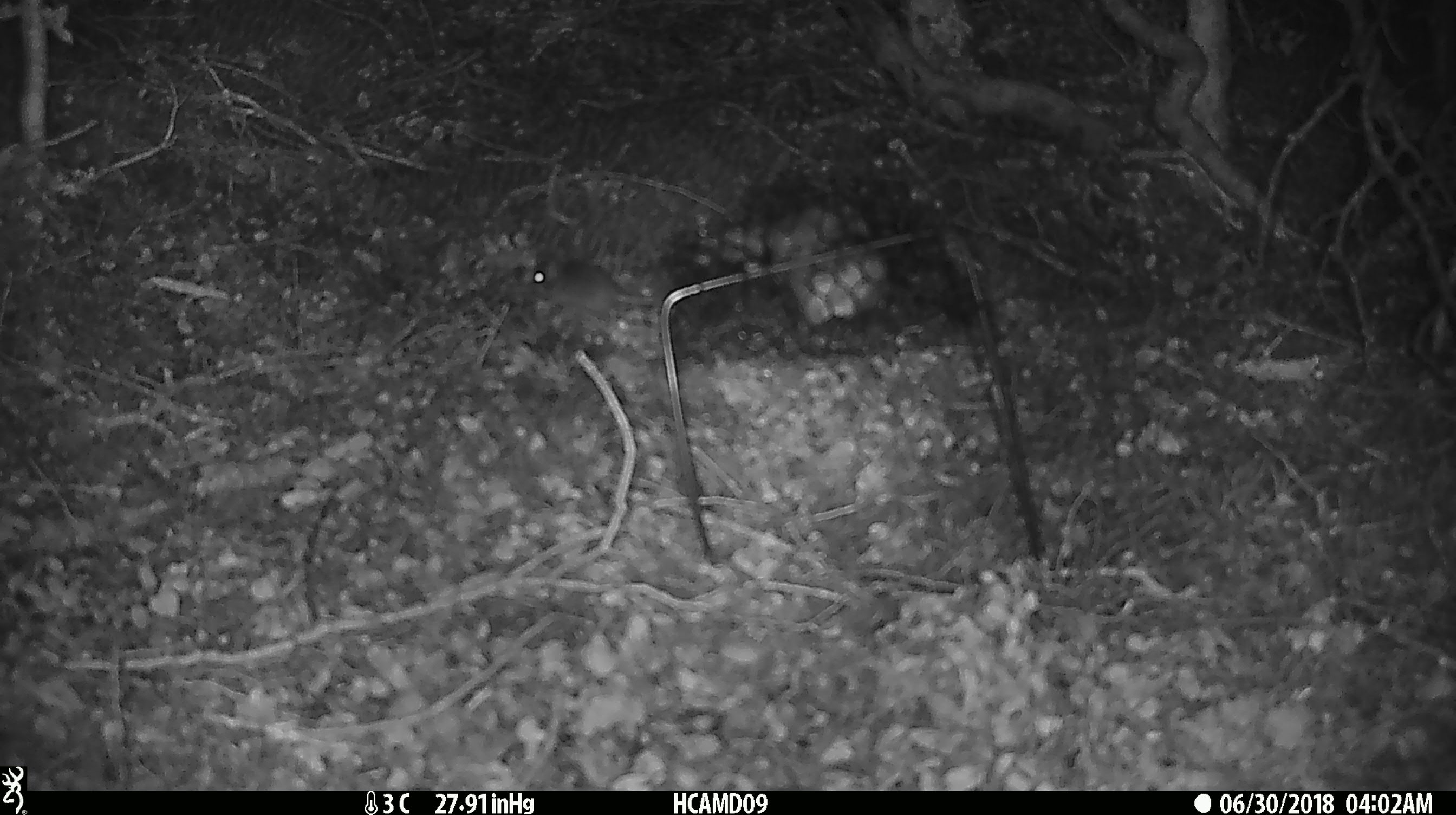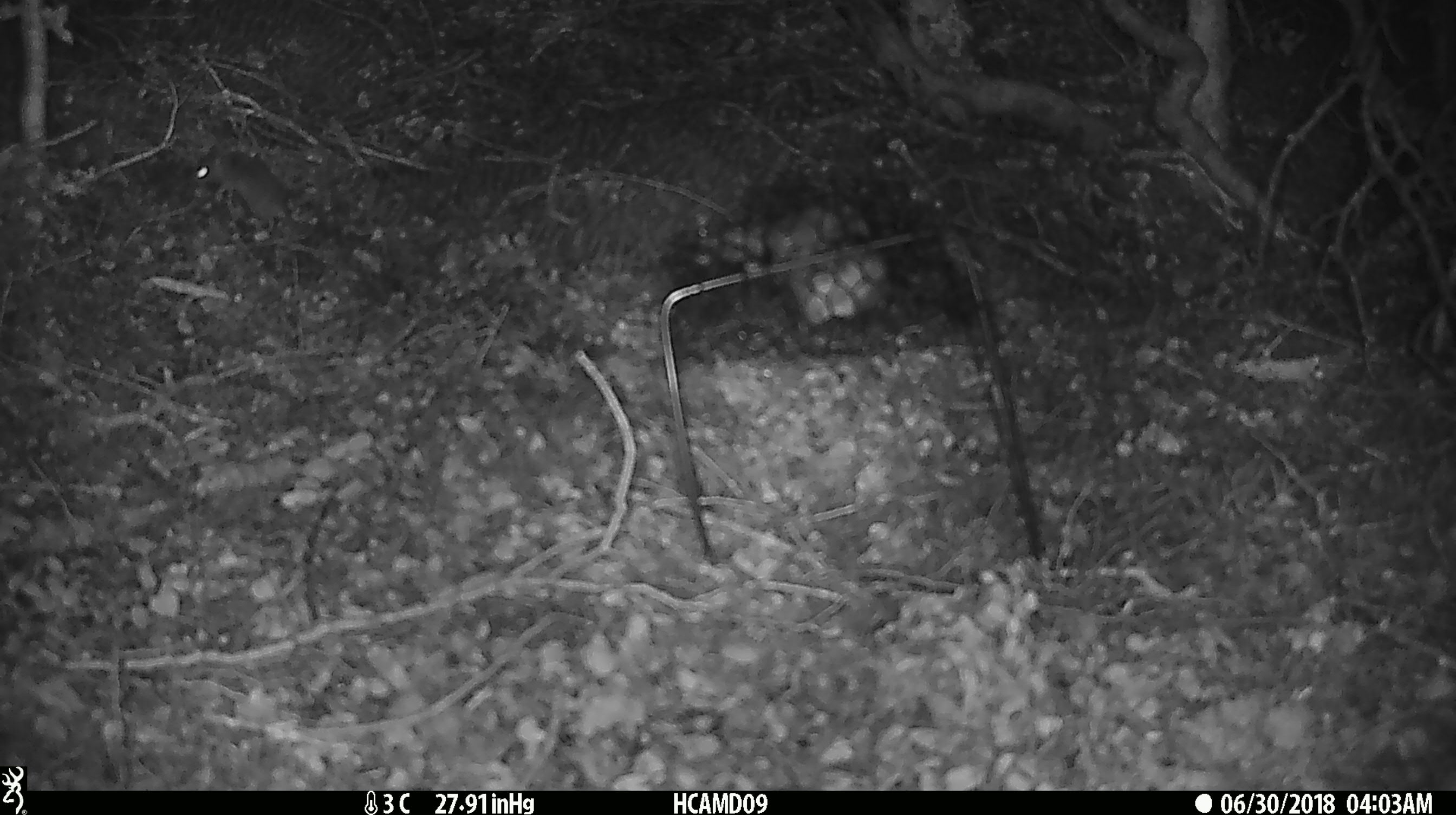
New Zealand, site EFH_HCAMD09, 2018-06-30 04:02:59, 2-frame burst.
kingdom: Animalia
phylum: Chordata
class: Mammalia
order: Rodentia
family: Muridae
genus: Mus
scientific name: Mus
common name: mouse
Mouse (Mus).